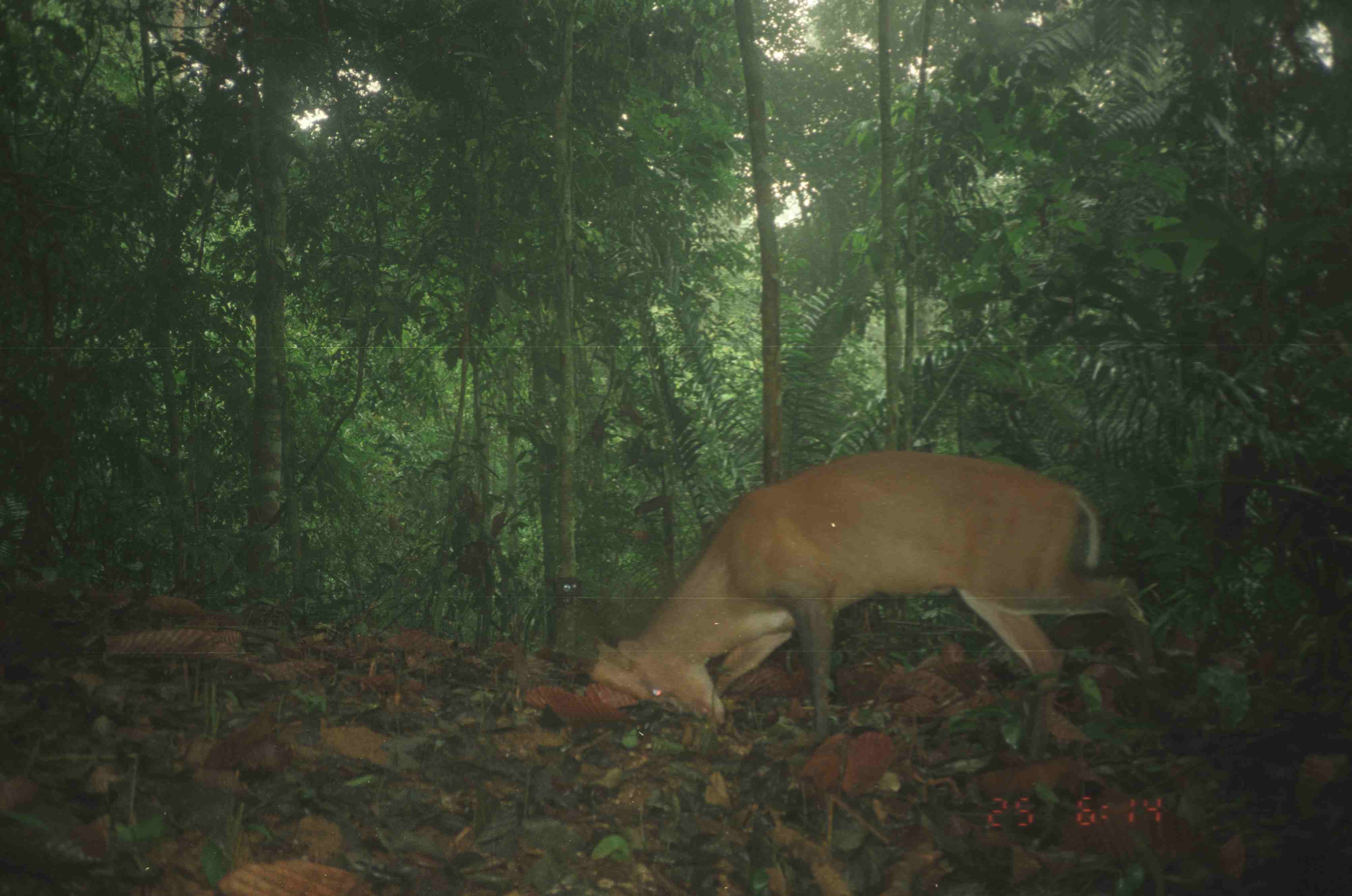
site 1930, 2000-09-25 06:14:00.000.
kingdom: Animalia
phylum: Chordata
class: Mammalia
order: Artiodactyla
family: Cervidae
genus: Muntiacus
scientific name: Muntiacus muntjak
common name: southern red muntjac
Muntiacus muntjak (southern red muntjac), count 1.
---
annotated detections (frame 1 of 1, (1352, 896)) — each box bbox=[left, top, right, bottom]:
muntiacus muntjak: bbox=[531, 453, 1151, 733]